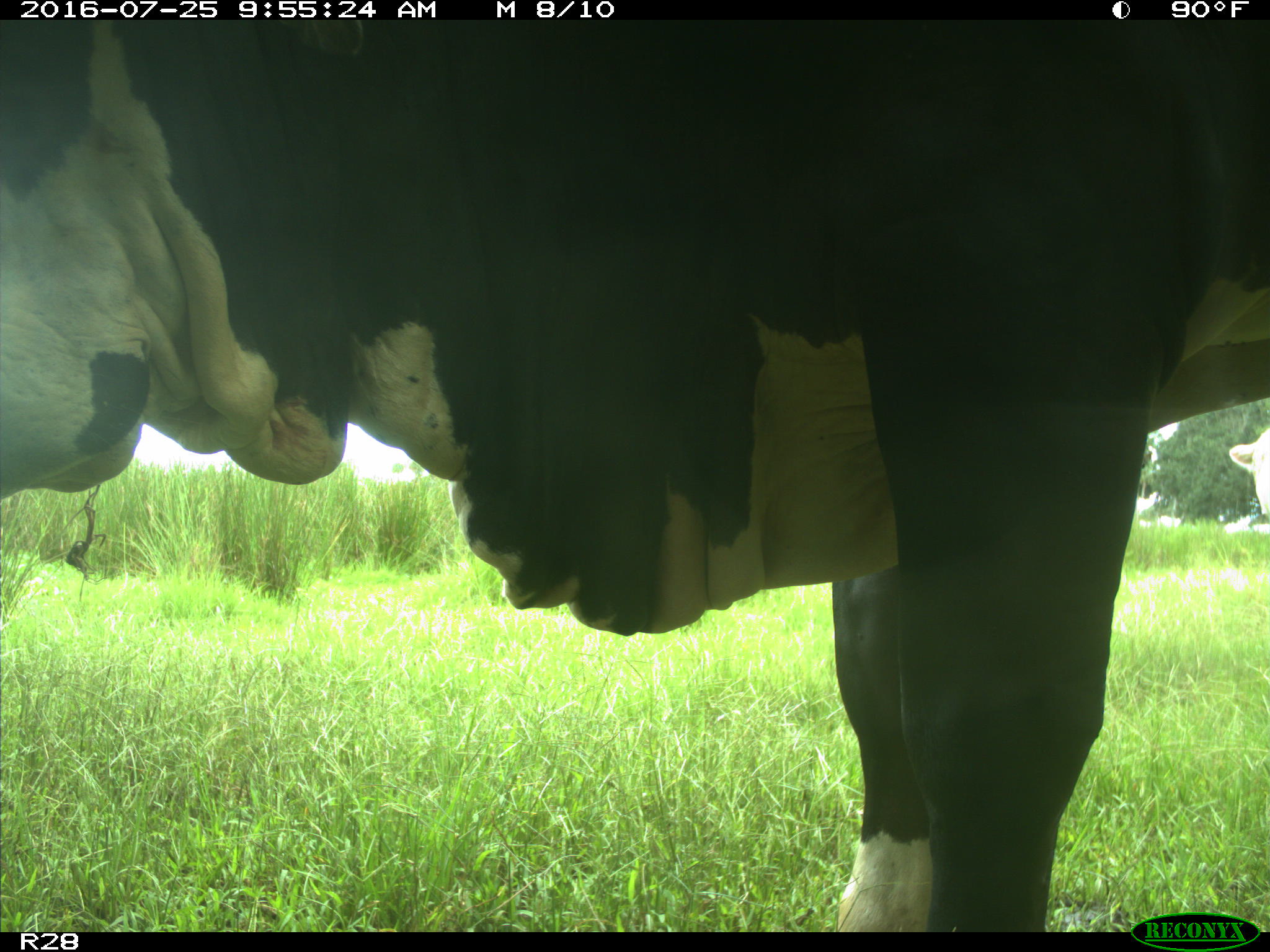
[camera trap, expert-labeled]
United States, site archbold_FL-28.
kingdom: Animalia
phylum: Chordata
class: Mammalia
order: Artiodactyla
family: Bovidae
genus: Bos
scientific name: Bos taurus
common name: domestic cow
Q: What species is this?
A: Bos taurus (domestic cow).